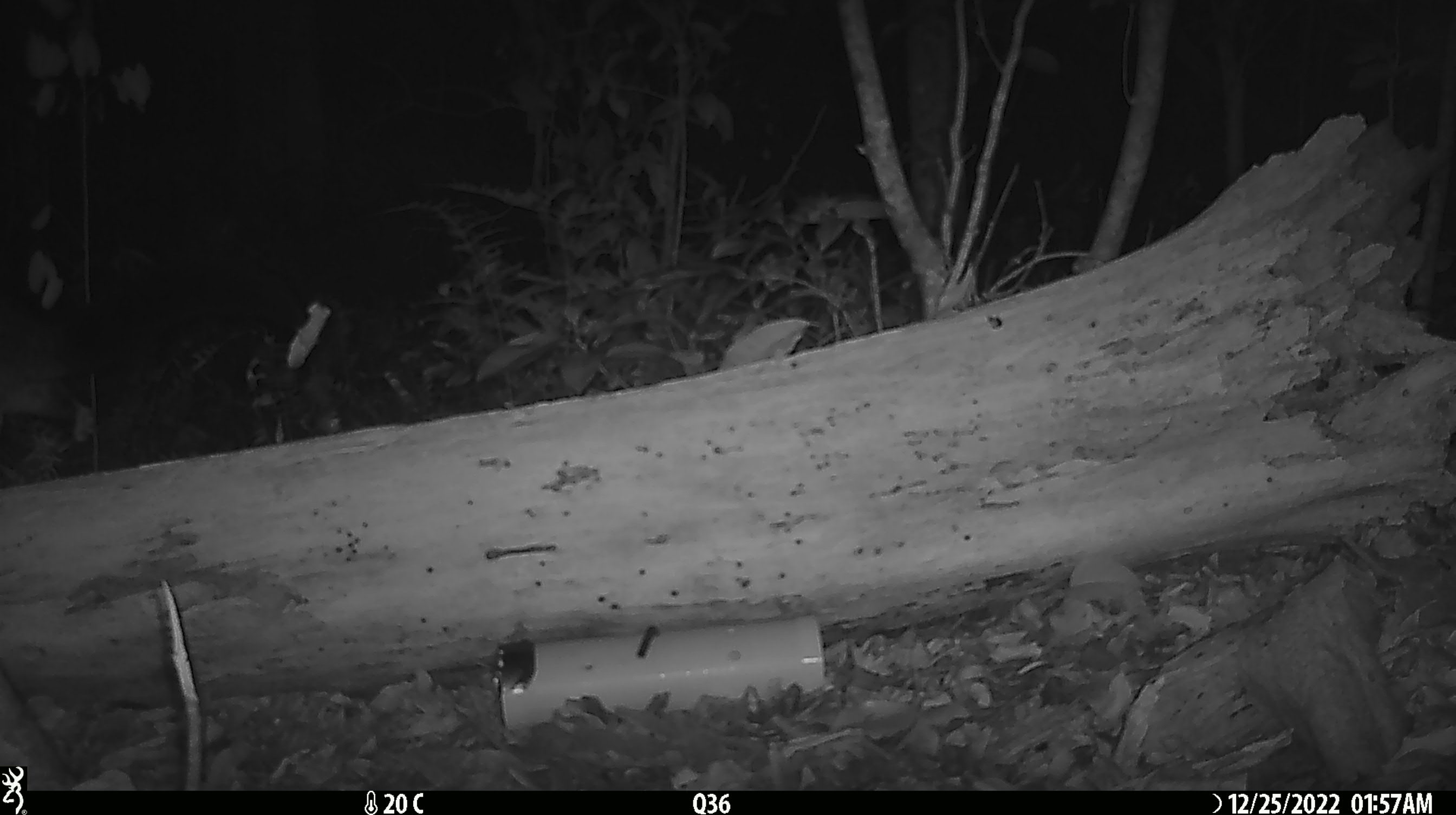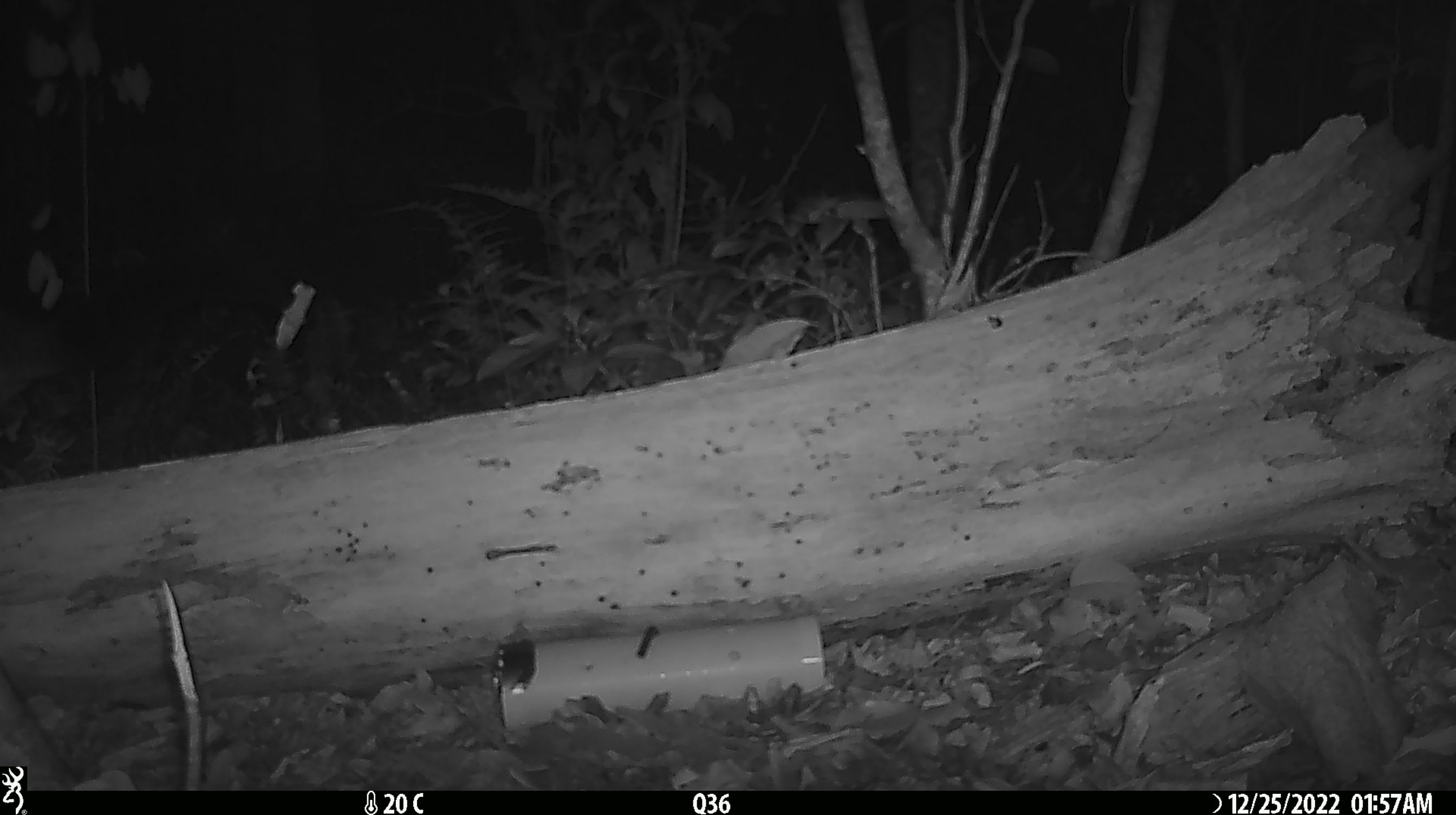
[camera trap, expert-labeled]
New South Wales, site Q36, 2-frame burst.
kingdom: Animalia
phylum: Chordata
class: Mammalia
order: Diprotodontia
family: Phalangeridae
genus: Trichosurus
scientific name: Trichosurus vulpecula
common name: common brushtail possum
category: possum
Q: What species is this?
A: Possum (common brushtail possum) (Trichosurus vulpecula).